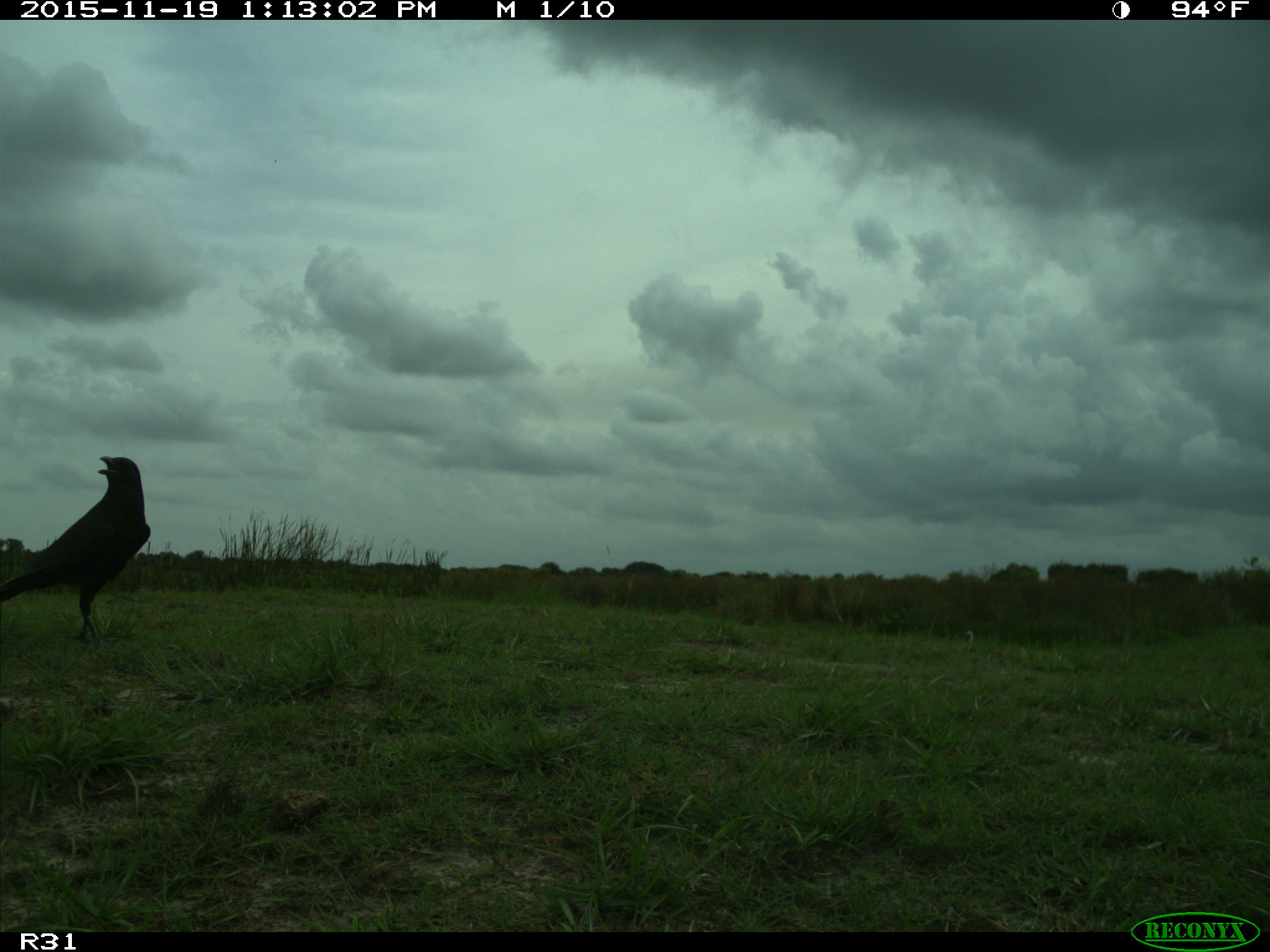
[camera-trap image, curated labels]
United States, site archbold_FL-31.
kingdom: Animalia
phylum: Chordata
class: Aves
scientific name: Aves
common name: birds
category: unidentified bird